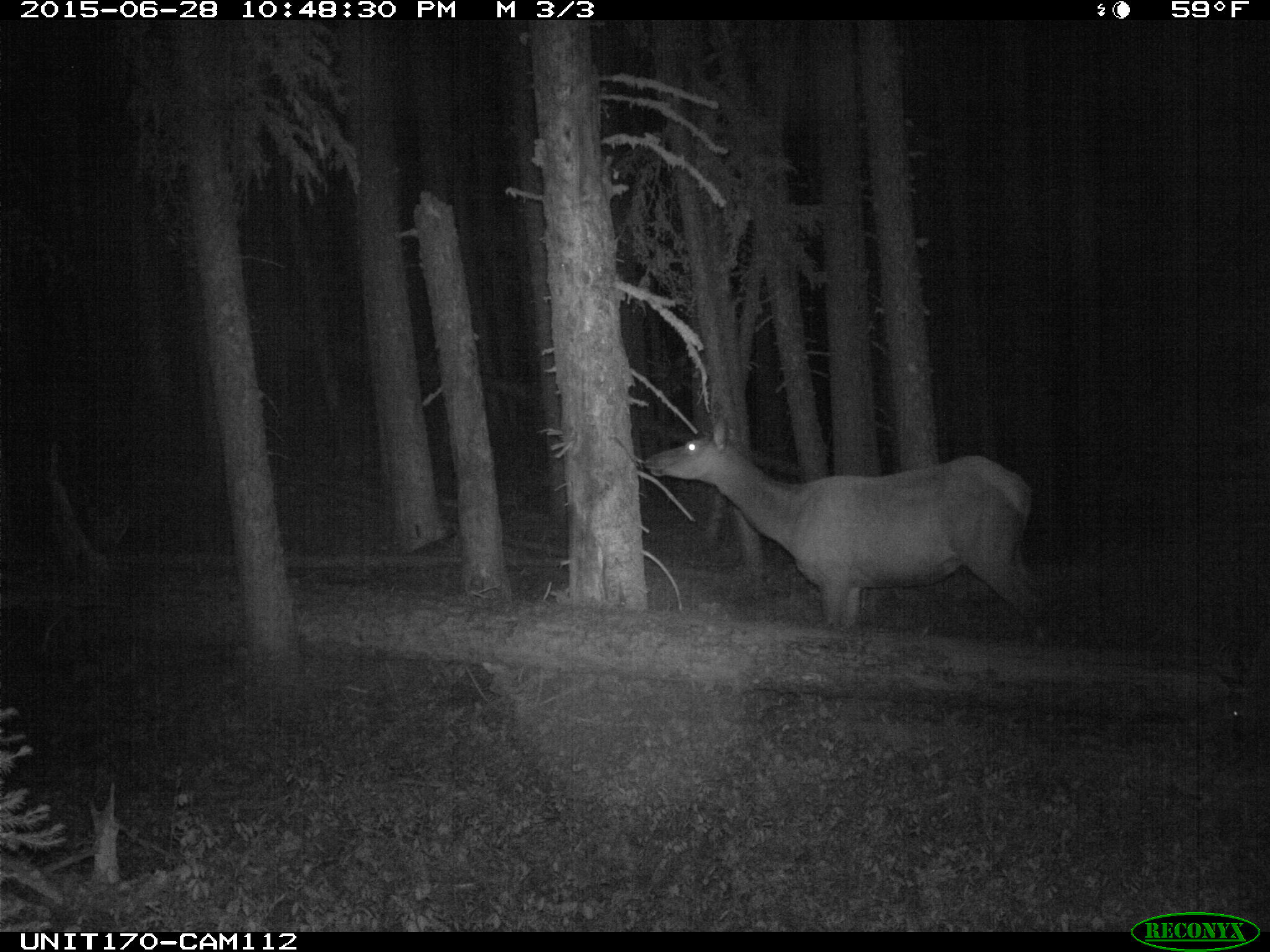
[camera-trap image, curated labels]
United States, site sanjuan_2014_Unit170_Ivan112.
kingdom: Animalia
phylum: Chordata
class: Mammalia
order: Artiodactyla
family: Cervidae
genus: Cervus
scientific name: Cervus elaphus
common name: red deer